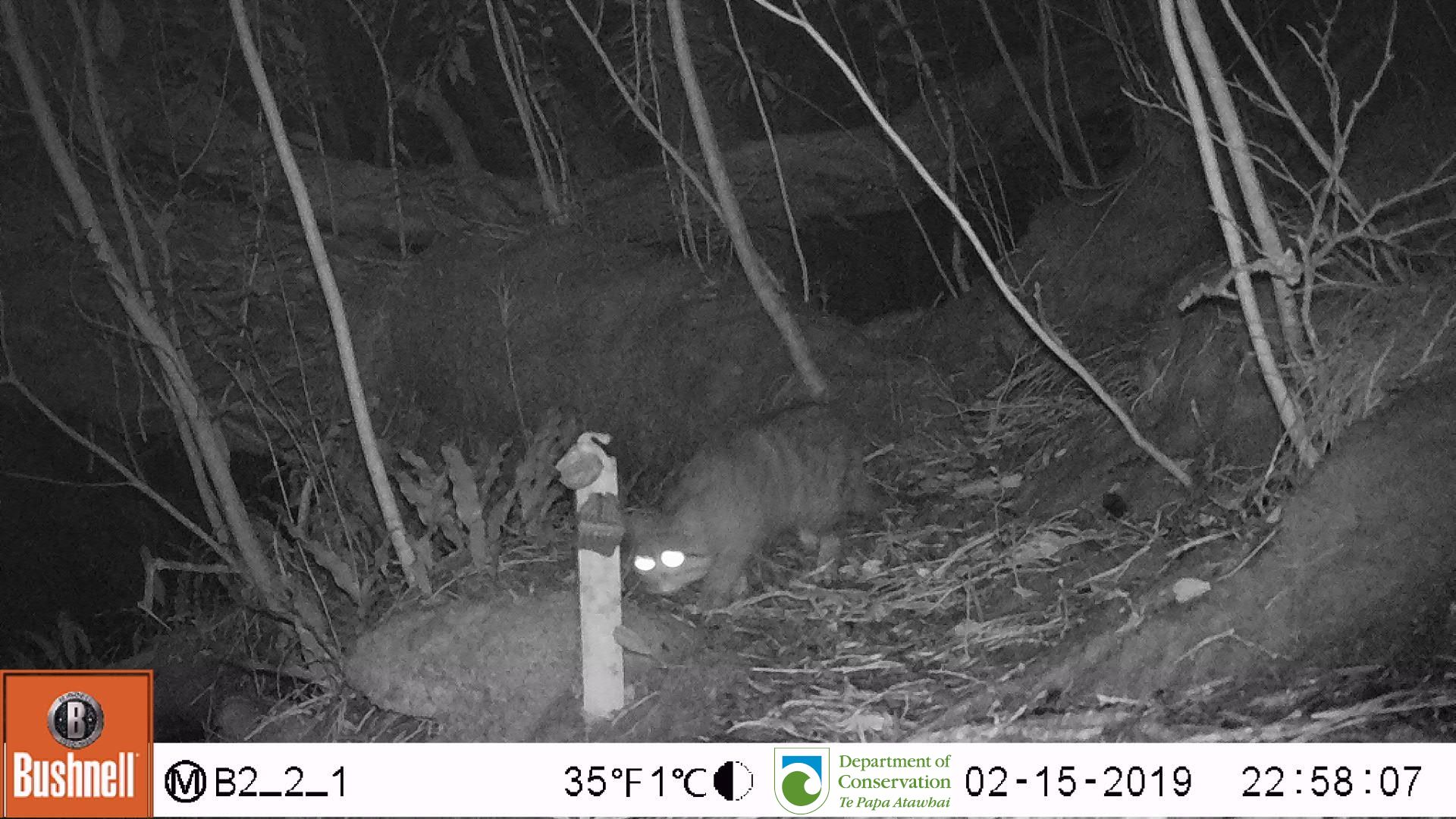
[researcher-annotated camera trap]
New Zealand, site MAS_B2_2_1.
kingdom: Animalia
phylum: Chordata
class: Mammalia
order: Carnivora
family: Felidae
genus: Felis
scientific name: Felis catus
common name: domestic cat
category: cat